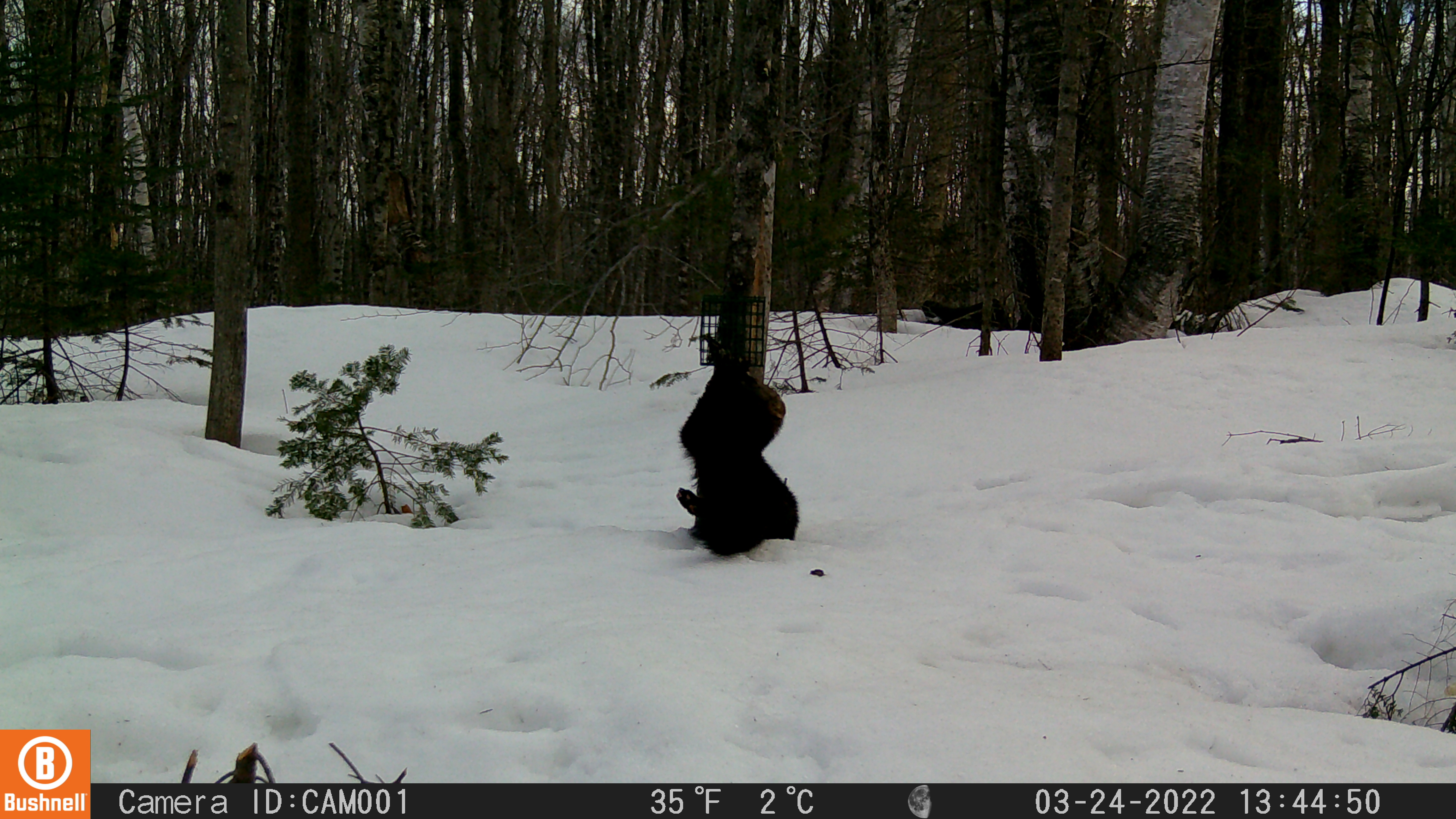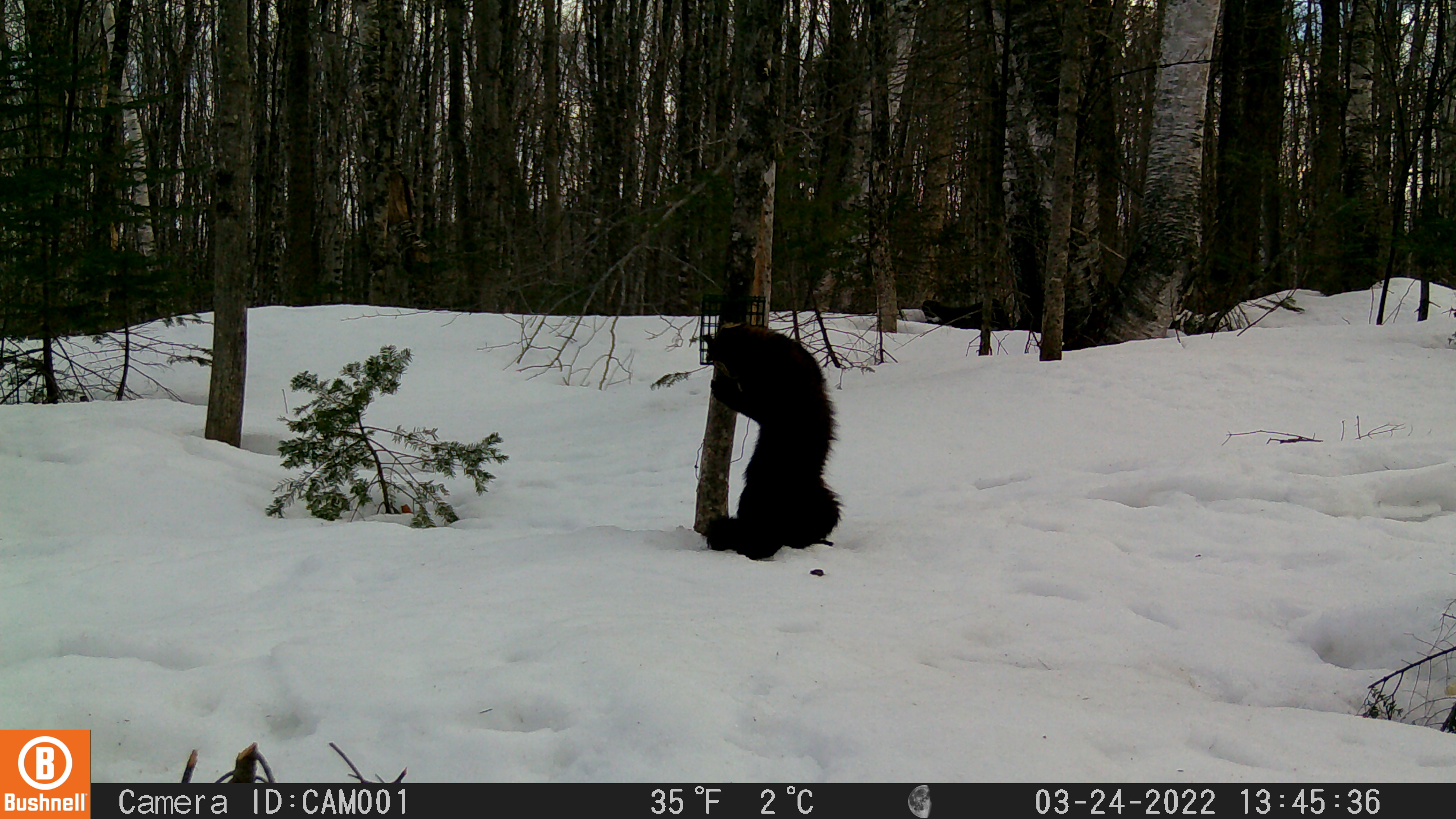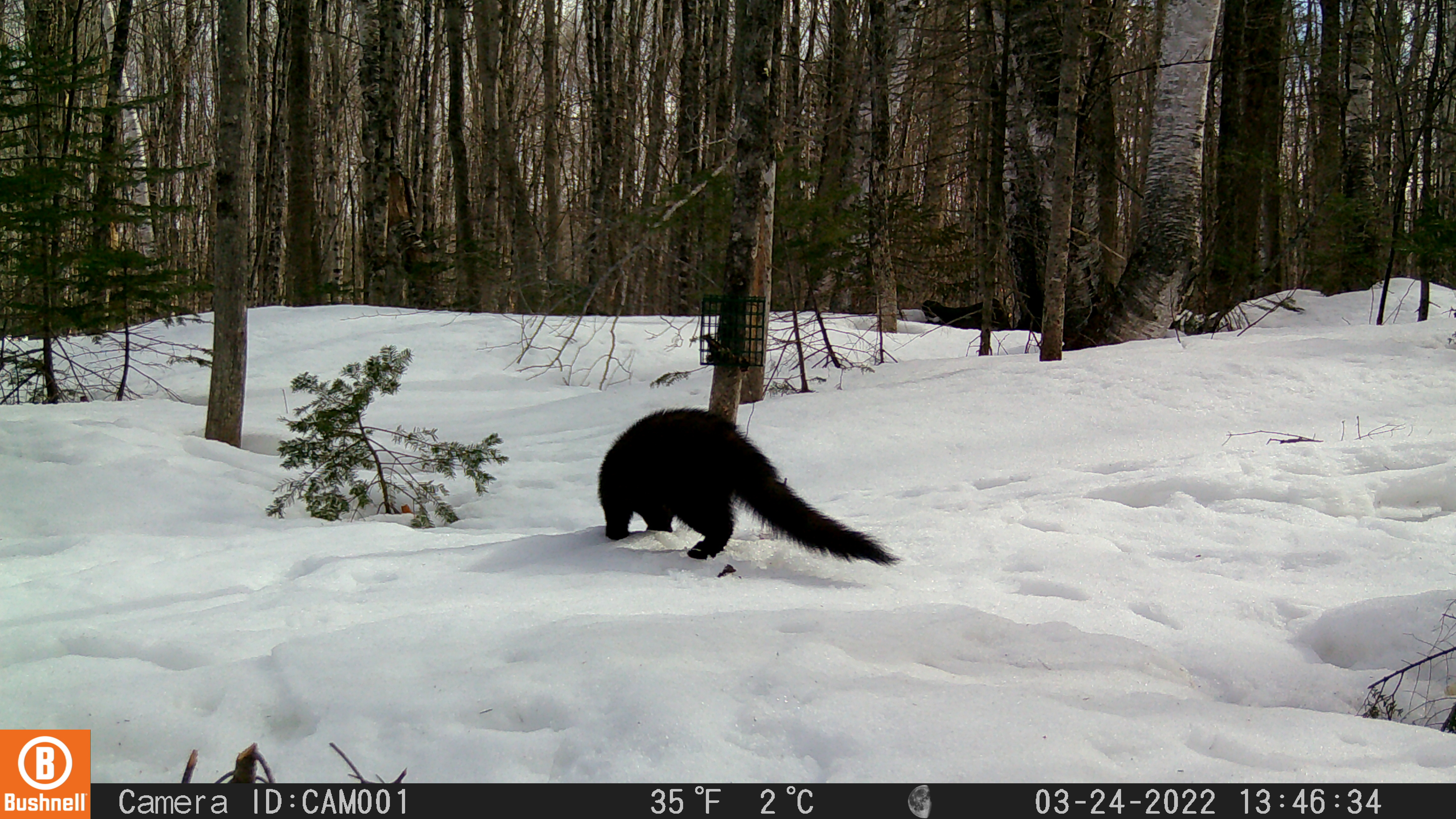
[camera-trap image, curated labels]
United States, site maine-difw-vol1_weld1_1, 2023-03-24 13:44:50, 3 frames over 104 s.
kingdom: Animalia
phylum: Chordata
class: Mammalia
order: Carnivora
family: Mustelidae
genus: Pekania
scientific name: Pekania pennanti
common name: fisher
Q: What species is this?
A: Fisher (Pekania pennanti).